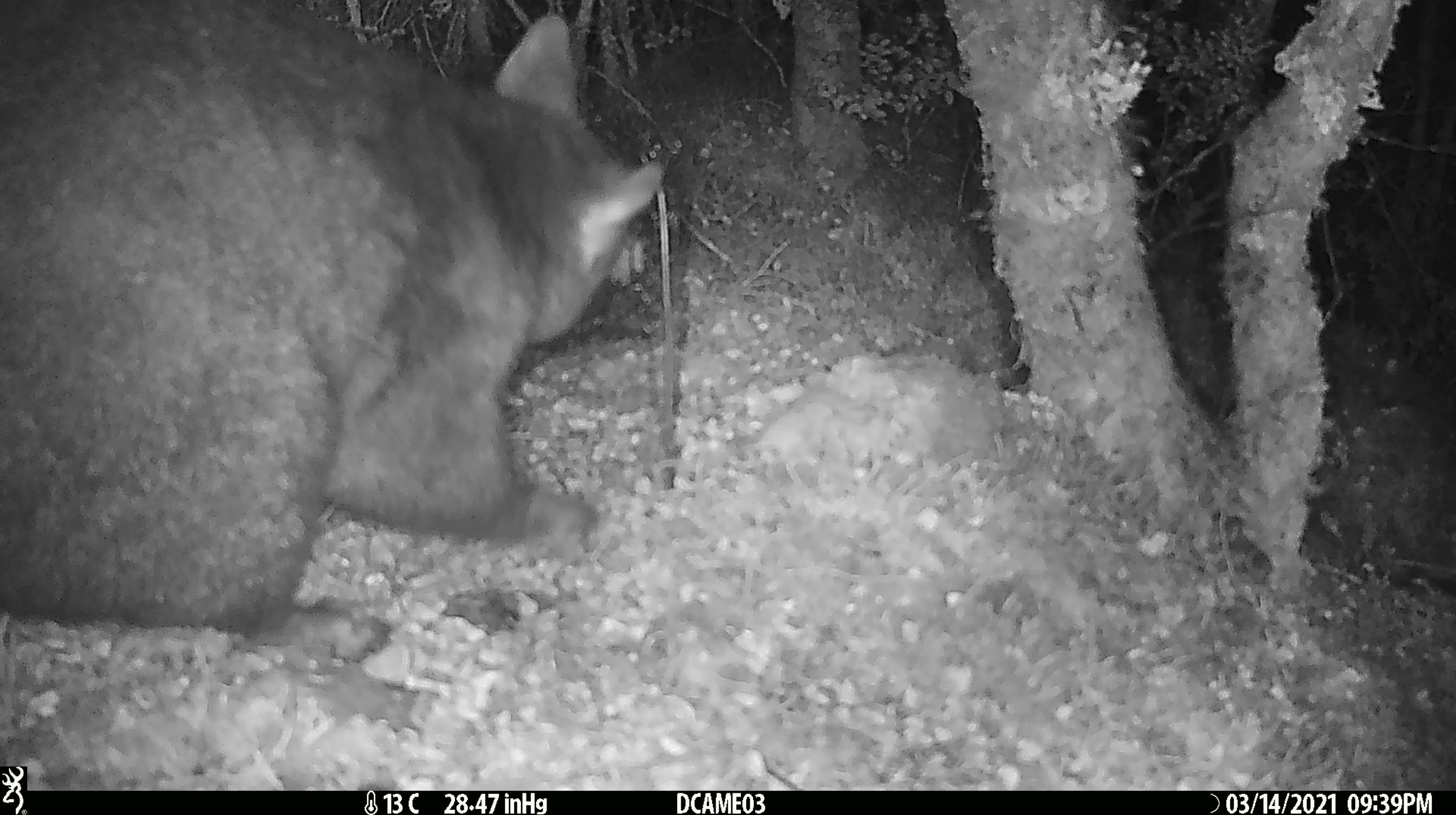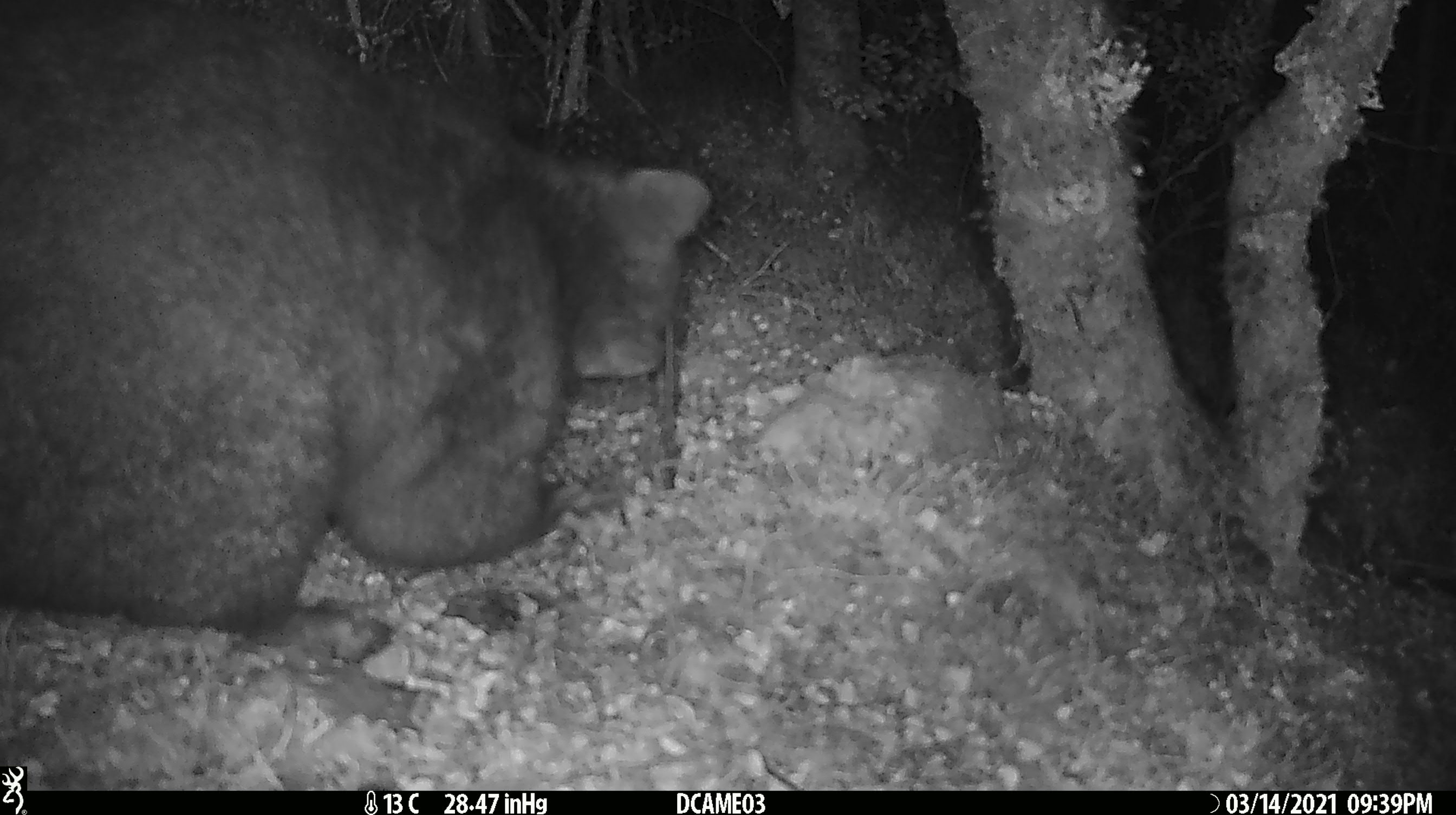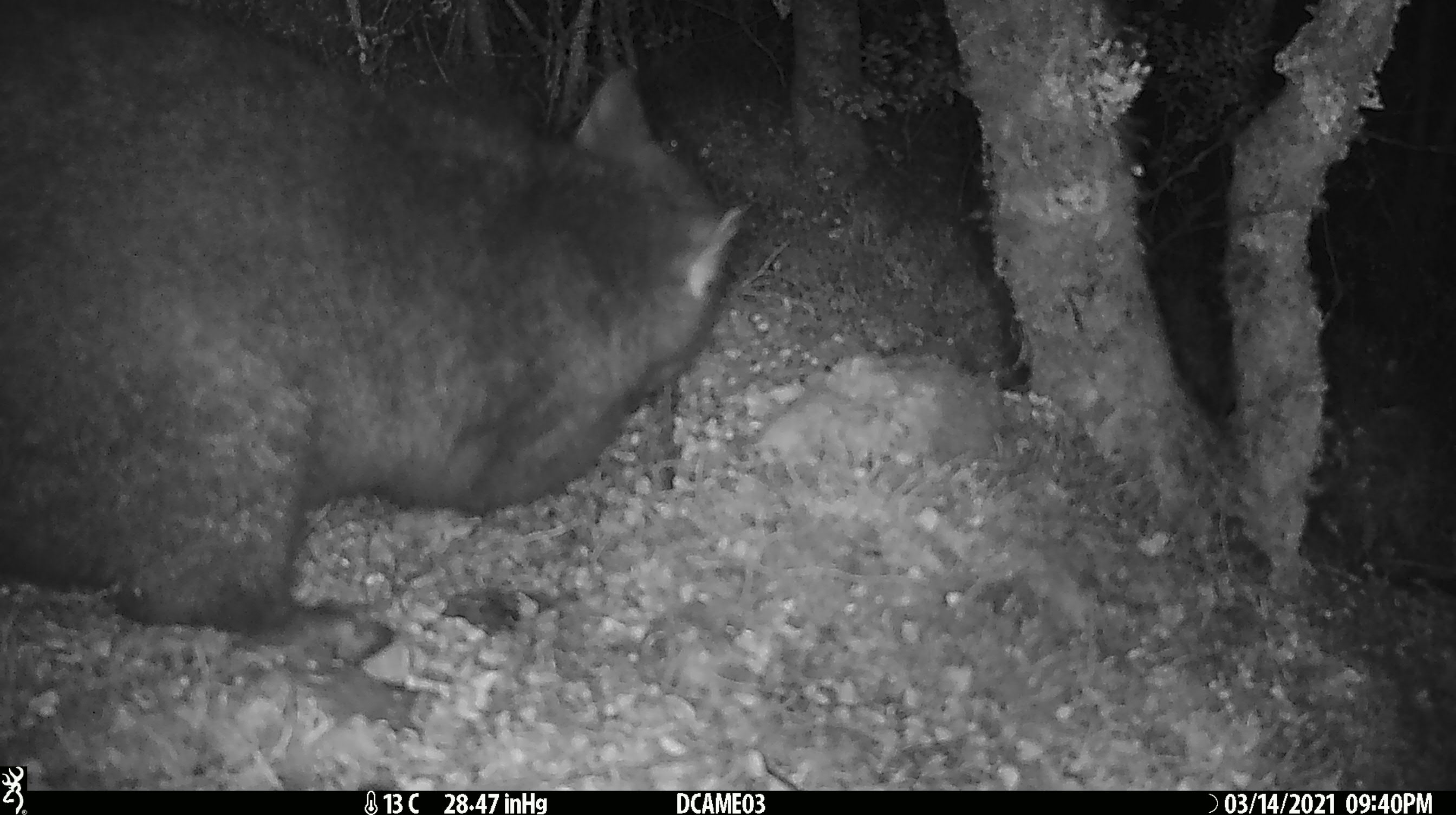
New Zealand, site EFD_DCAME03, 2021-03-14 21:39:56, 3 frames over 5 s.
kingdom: Animalia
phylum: Chordata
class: Mammalia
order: Diprotodontia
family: Phalangeridae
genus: Trichosurus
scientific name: Trichosurus vulpecula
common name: common brushtail possum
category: possum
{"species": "possum (common brushtail possum) (Trichosurus vulpecula)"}